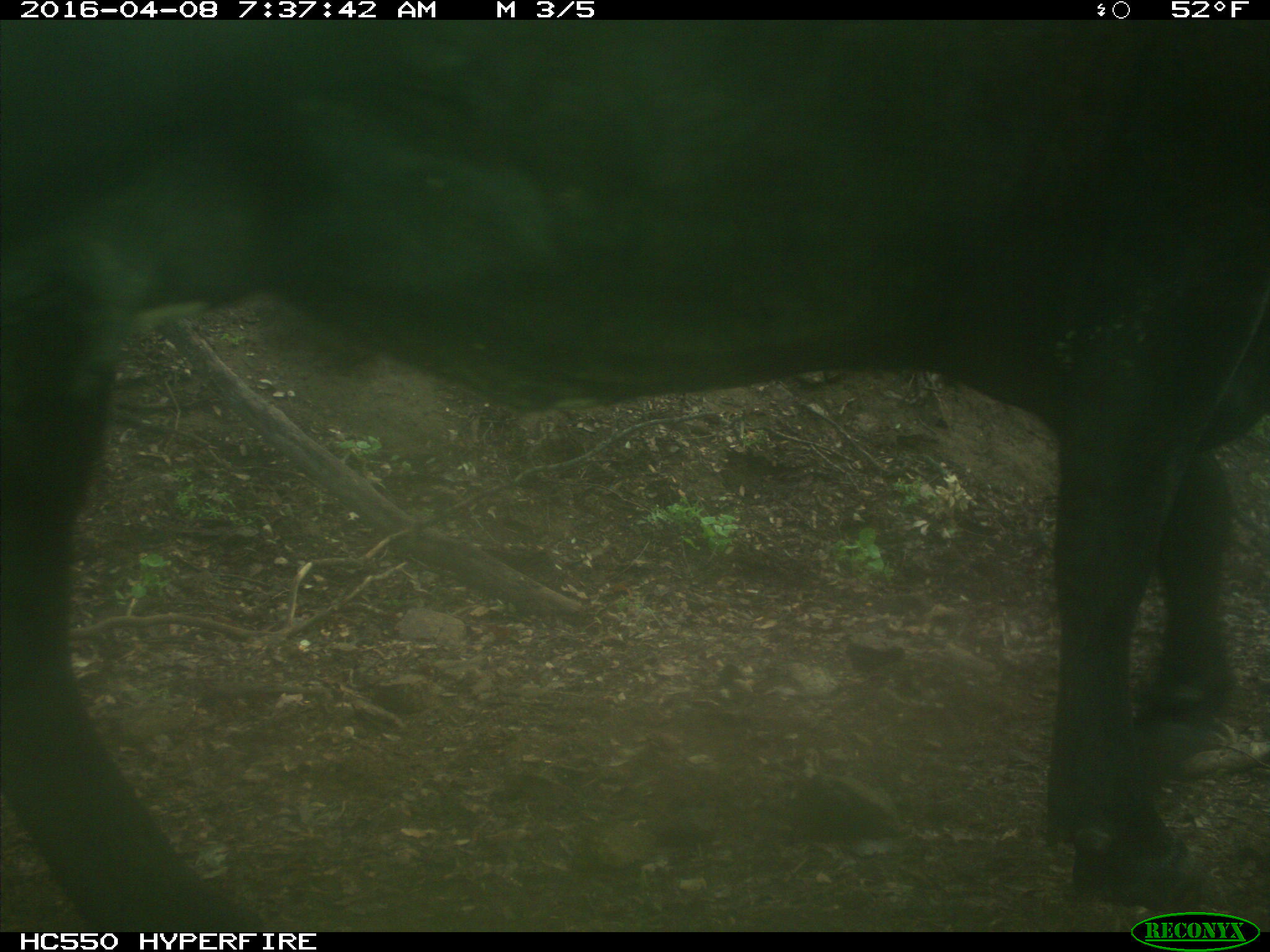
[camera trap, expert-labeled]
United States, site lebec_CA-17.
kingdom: Animalia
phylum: Chordata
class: Mammalia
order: Artiodactyla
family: Bovidae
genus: Bos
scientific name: Bos taurus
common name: domestic cow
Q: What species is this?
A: Bos taurus (domestic cow).